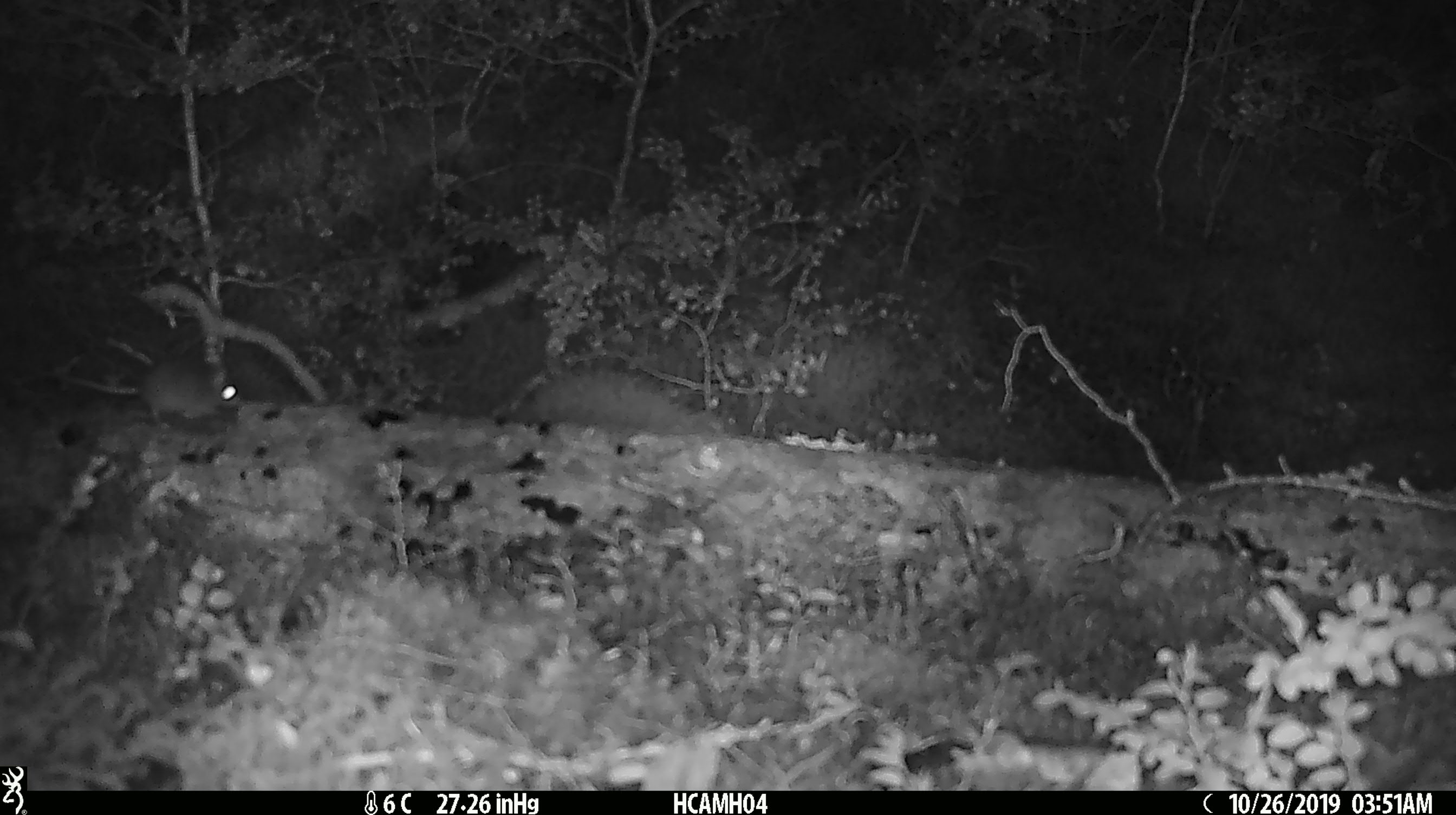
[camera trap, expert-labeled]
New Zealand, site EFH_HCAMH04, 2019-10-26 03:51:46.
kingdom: Animalia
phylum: Chordata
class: Mammalia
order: Rodentia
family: Muridae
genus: Mus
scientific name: Mus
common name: mouse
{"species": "mouse (Mus)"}